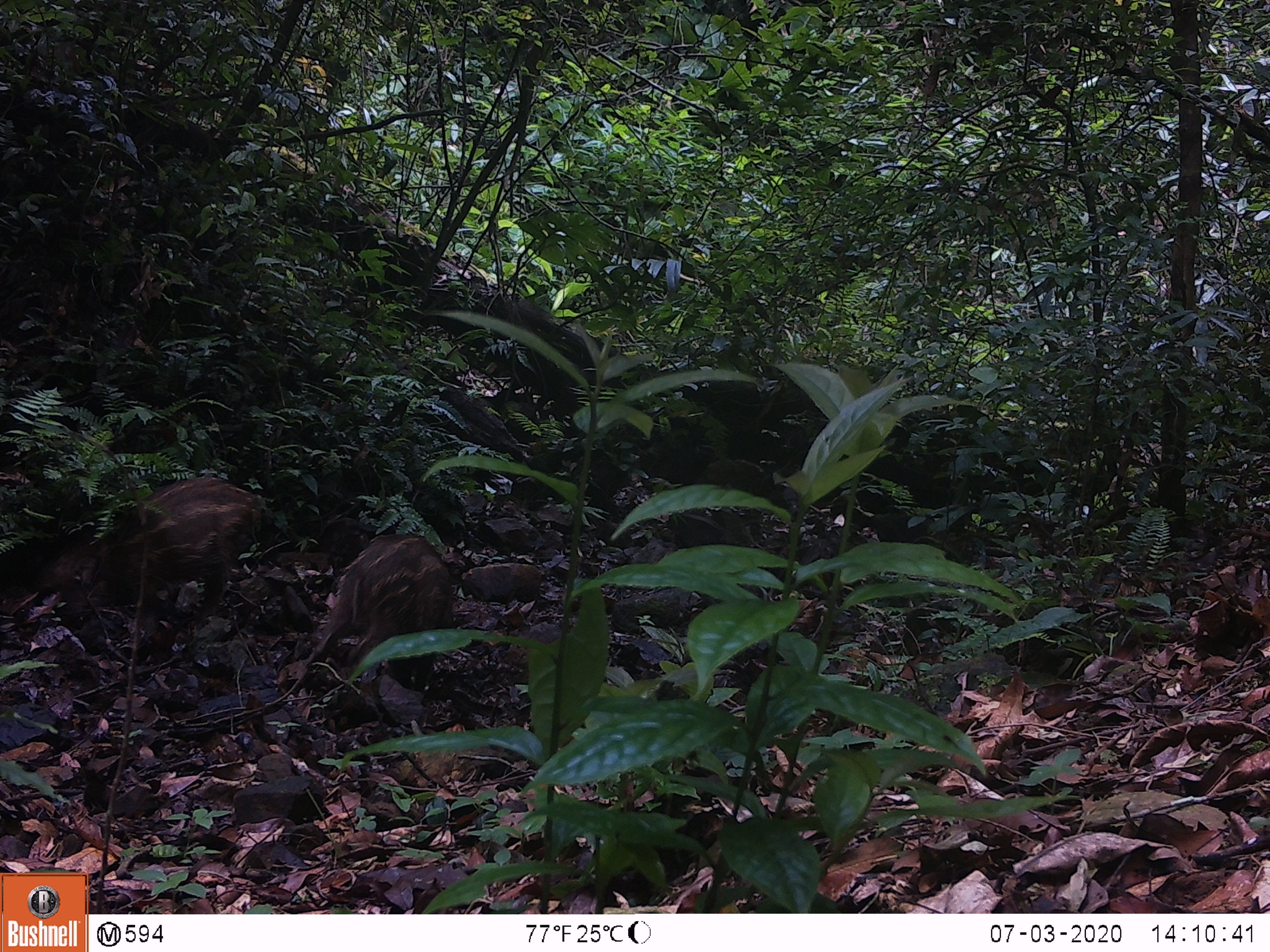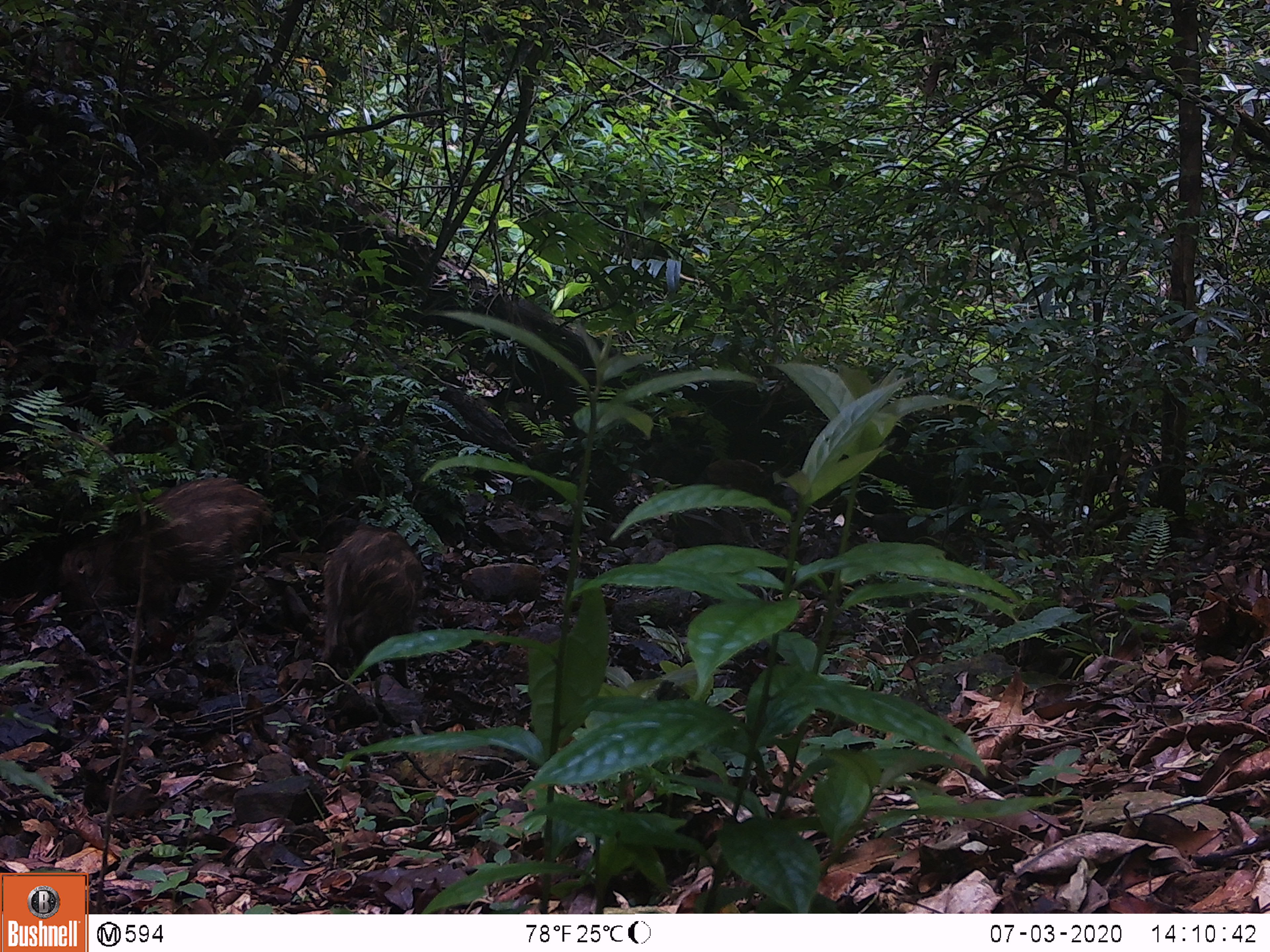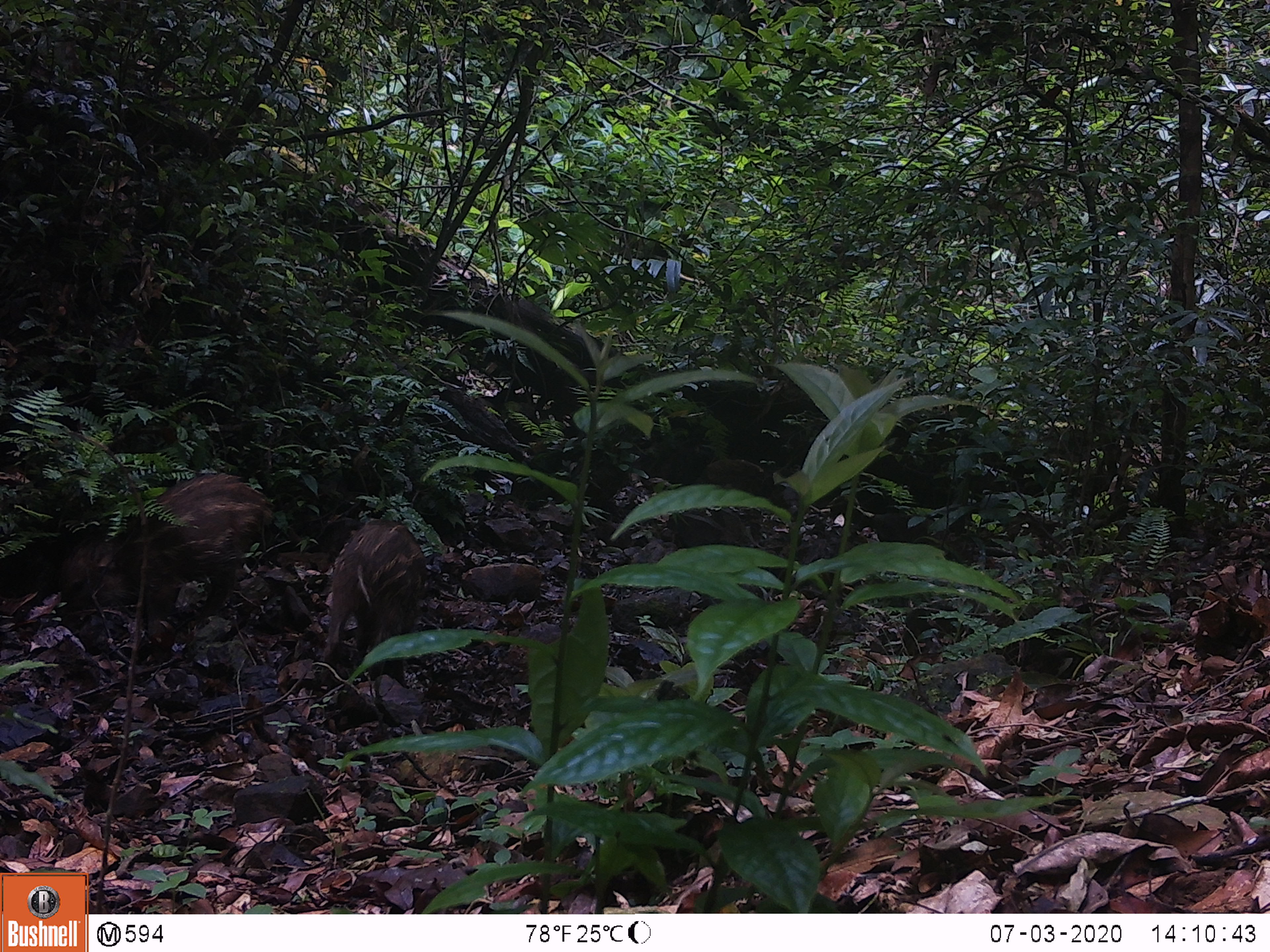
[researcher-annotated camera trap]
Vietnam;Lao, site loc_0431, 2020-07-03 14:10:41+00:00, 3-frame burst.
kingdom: Animalia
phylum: Chordata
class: Mammalia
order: Artiodactyla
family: Suidae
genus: Sus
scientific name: Sus scrofa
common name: eurasian wild pig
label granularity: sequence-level